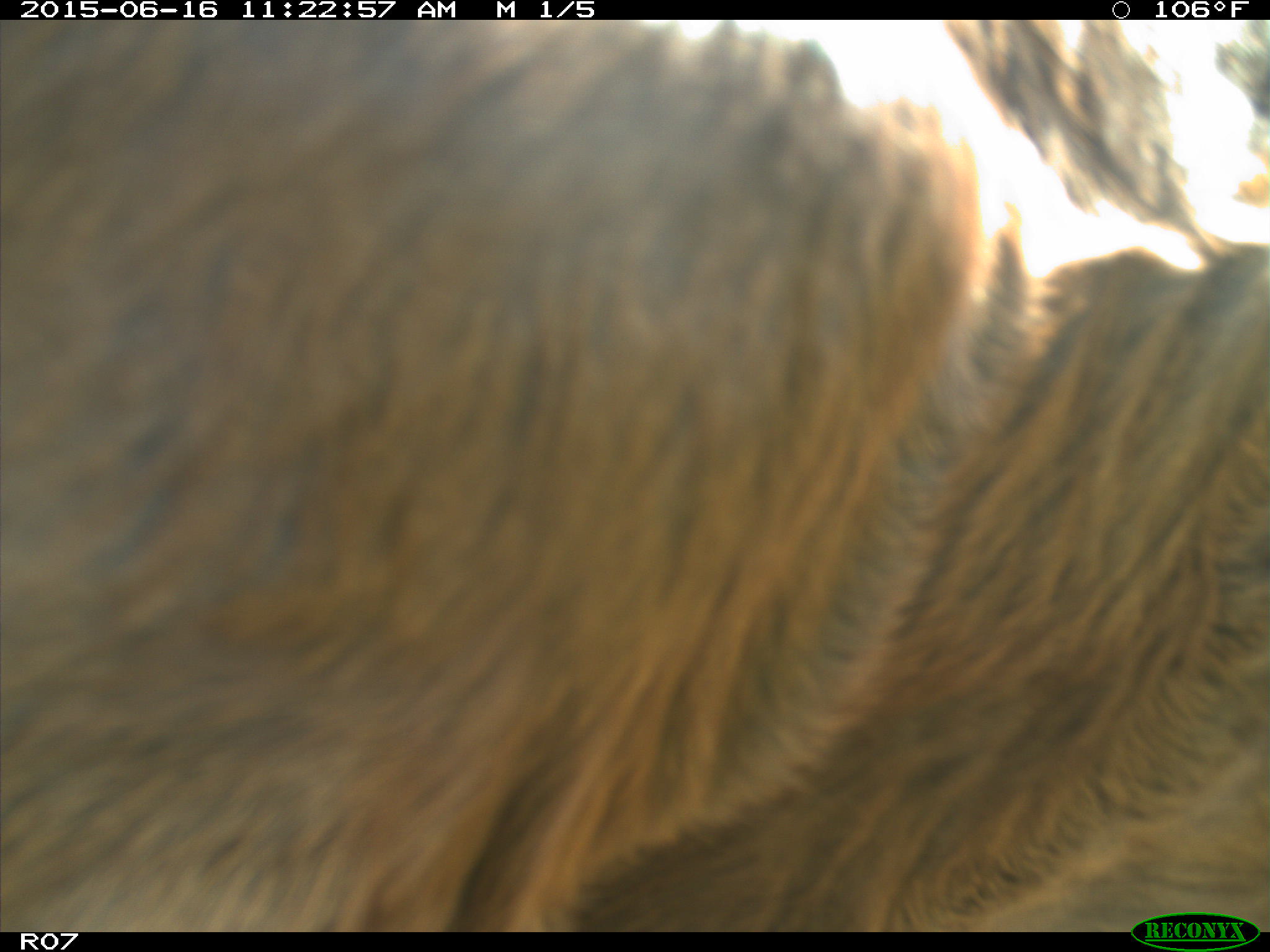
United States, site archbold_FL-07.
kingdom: Animalia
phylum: Chordata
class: Mammalia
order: Artiodactyla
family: Bovidae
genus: Bos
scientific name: Bos taurus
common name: domestic cow